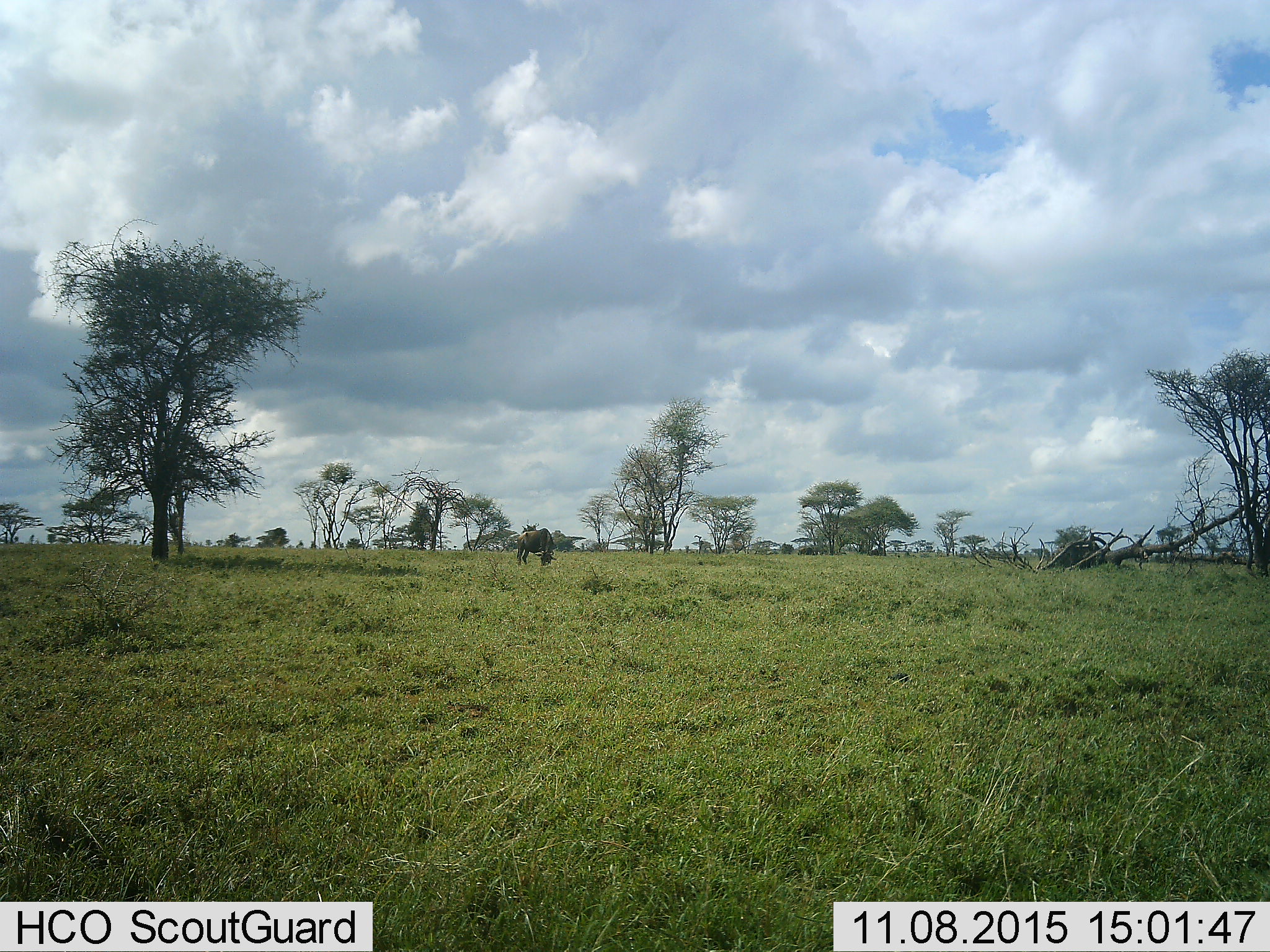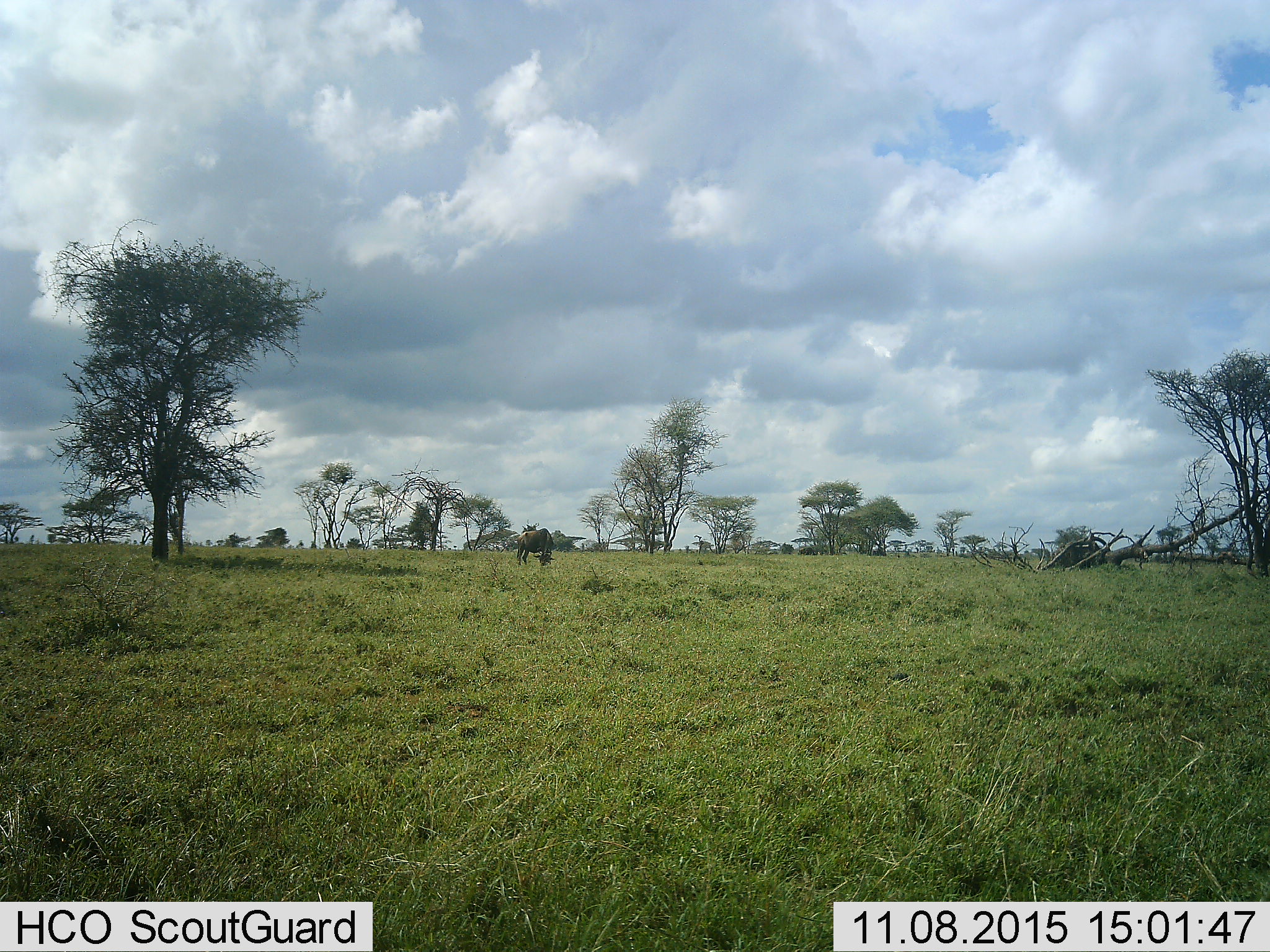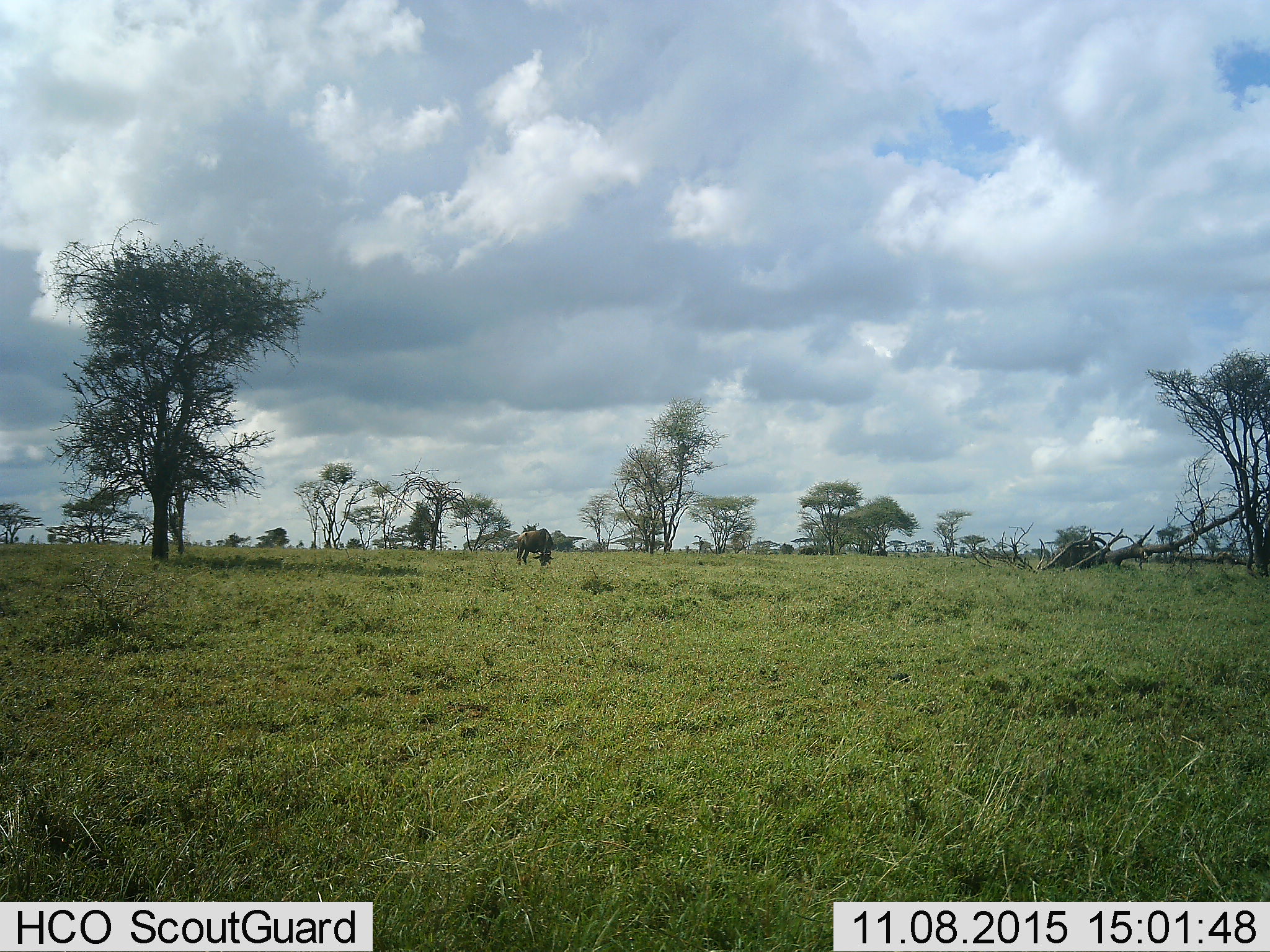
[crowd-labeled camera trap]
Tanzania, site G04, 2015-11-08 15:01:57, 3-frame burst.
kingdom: Animalia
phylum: Chordata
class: Mammalia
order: Artiodactyla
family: Bovidae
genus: Connochaetes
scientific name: Connochaetes taurinus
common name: blue wildebeest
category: wildebeest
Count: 1.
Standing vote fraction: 36%.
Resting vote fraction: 0%.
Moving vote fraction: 14%.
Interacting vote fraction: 0%.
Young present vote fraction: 0%.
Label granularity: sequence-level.